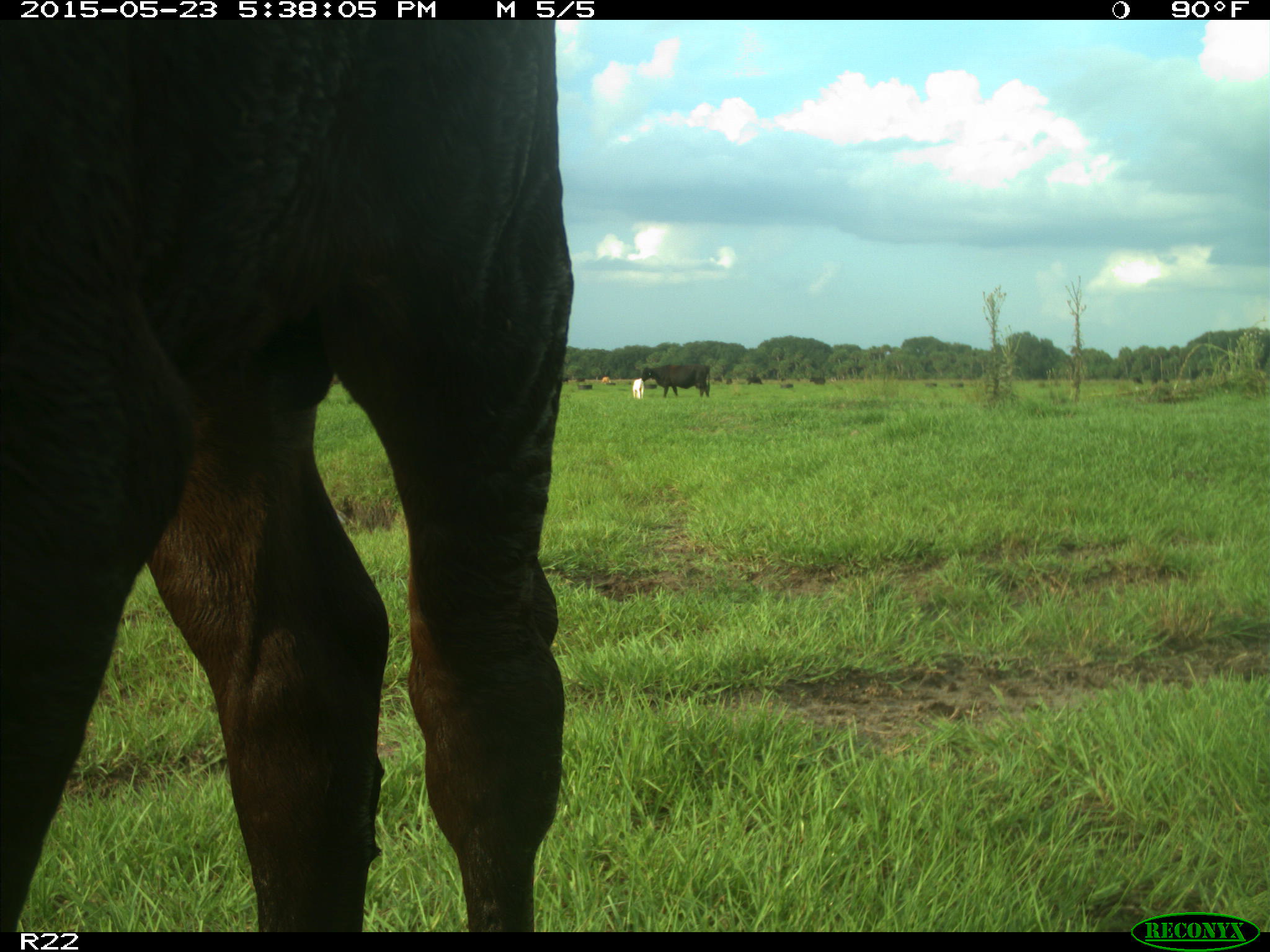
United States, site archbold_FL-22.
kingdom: Animalia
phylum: Chordata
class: Mammalia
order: Artiodactyla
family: Bovidae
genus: Bos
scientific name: Bos taurus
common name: domestic cow